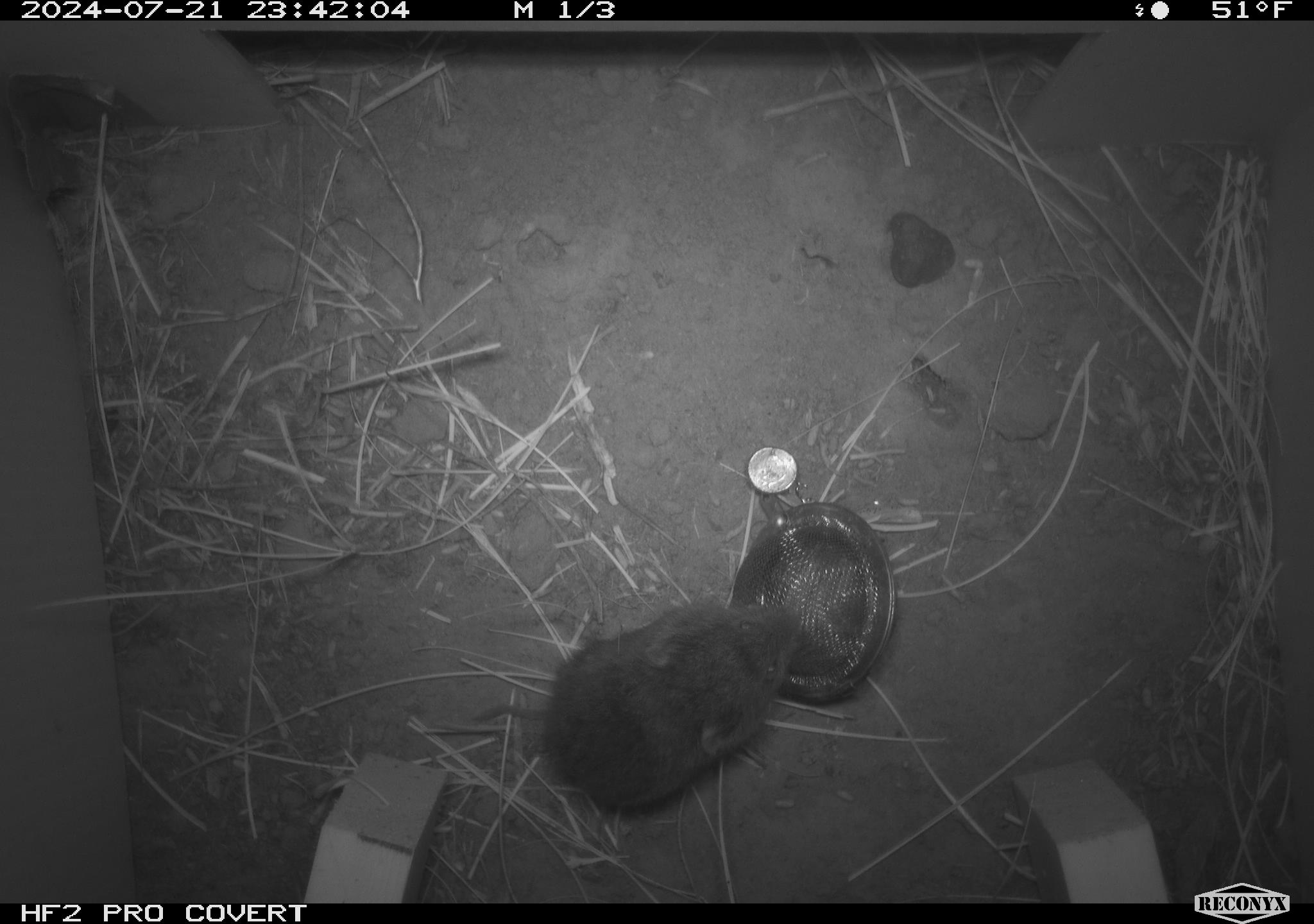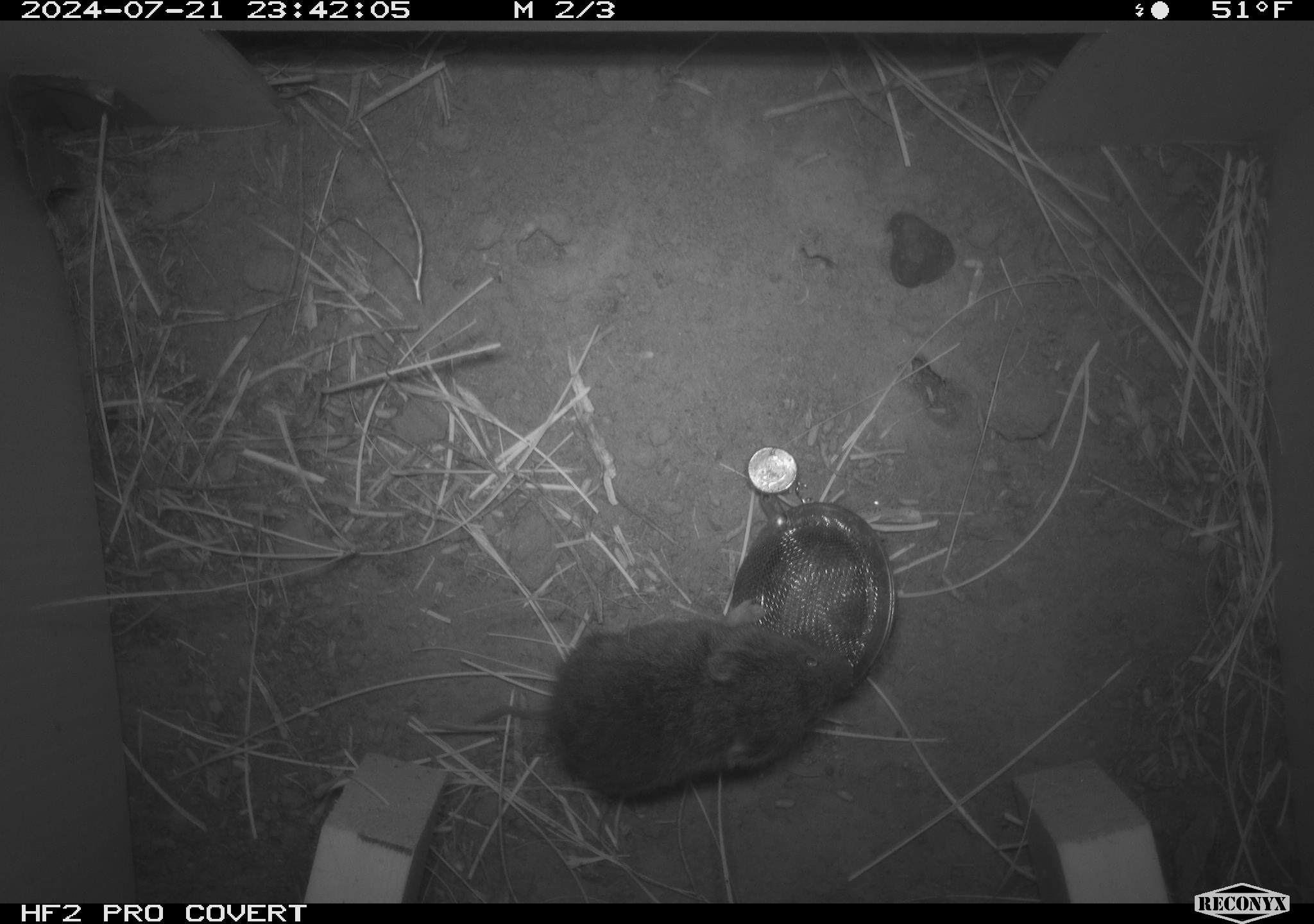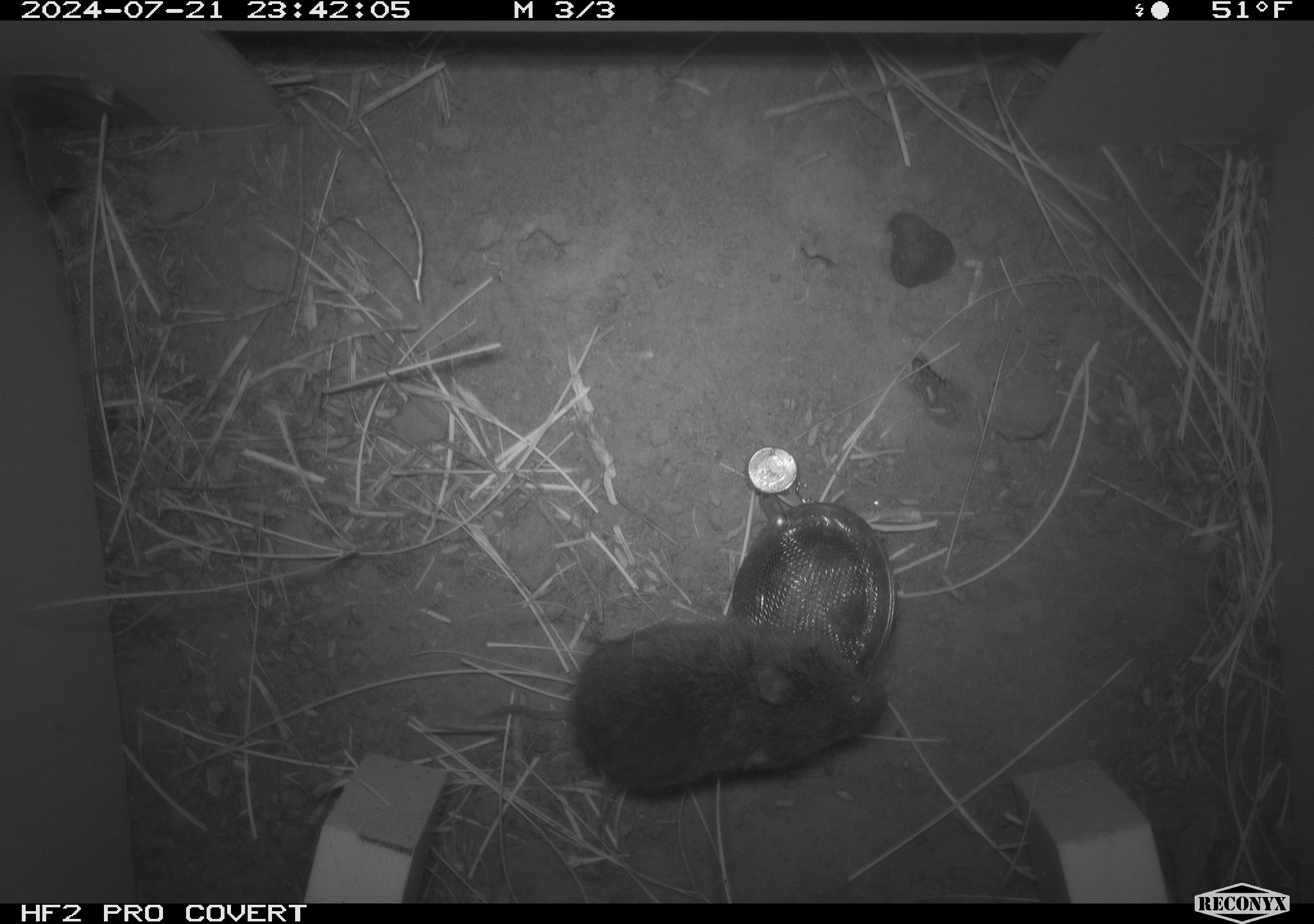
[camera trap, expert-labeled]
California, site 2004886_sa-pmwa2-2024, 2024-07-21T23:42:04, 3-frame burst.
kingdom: Animalia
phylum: Chordata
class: Mammalia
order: Rodentia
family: Cricetidae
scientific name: Arvicolinae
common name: voles, lemmings, and muskrats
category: arvicolinae subfamily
Arvicolinae subfamily (voles, lemmings, and muskrats) (Arvicolinae).